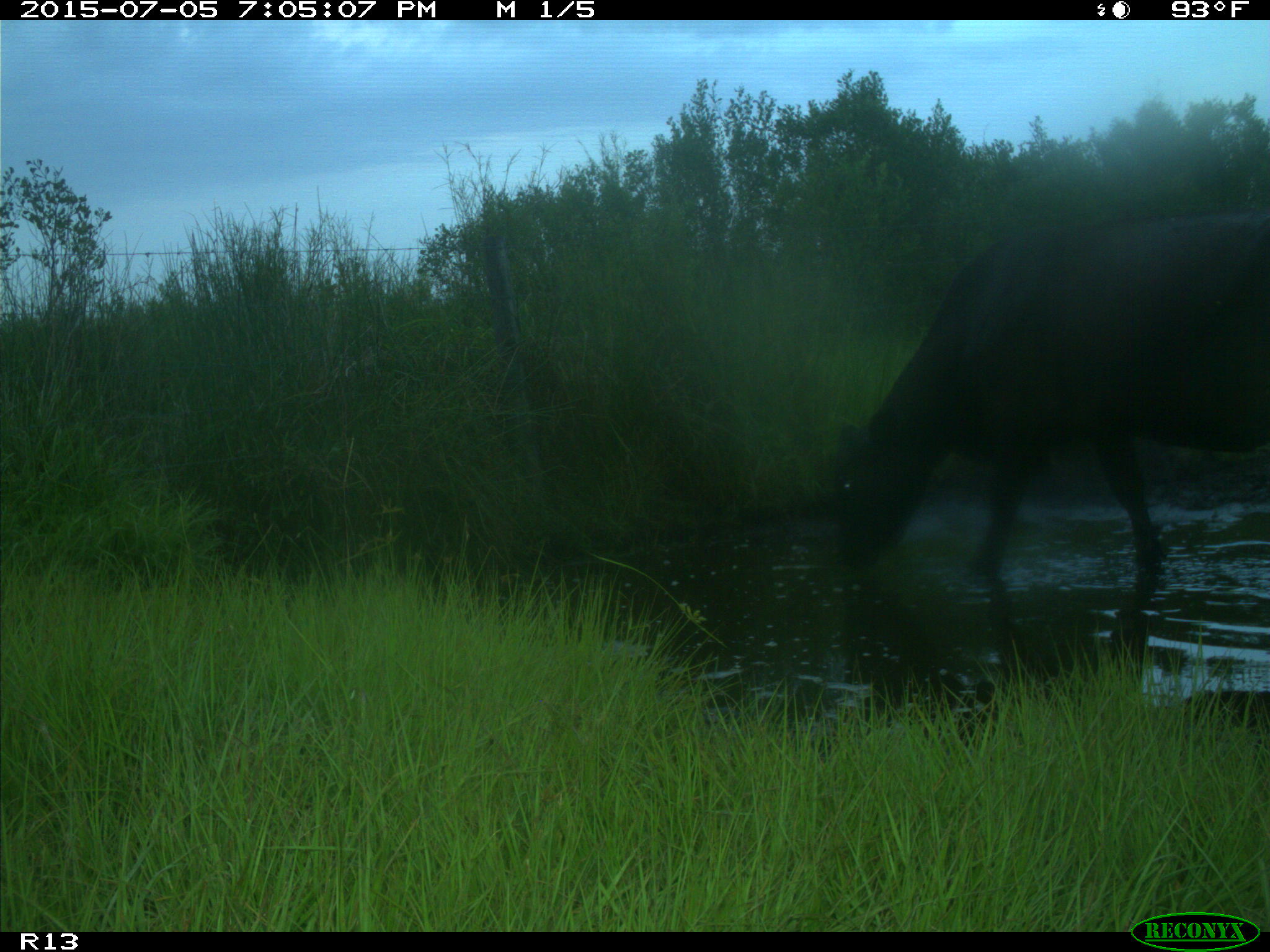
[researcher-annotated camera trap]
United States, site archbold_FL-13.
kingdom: Animalia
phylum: Chordata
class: Mammalia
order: Artiodactyla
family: Bovidae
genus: Bos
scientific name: Bos taurus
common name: domestic cow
Bos taurus (domestic cow).